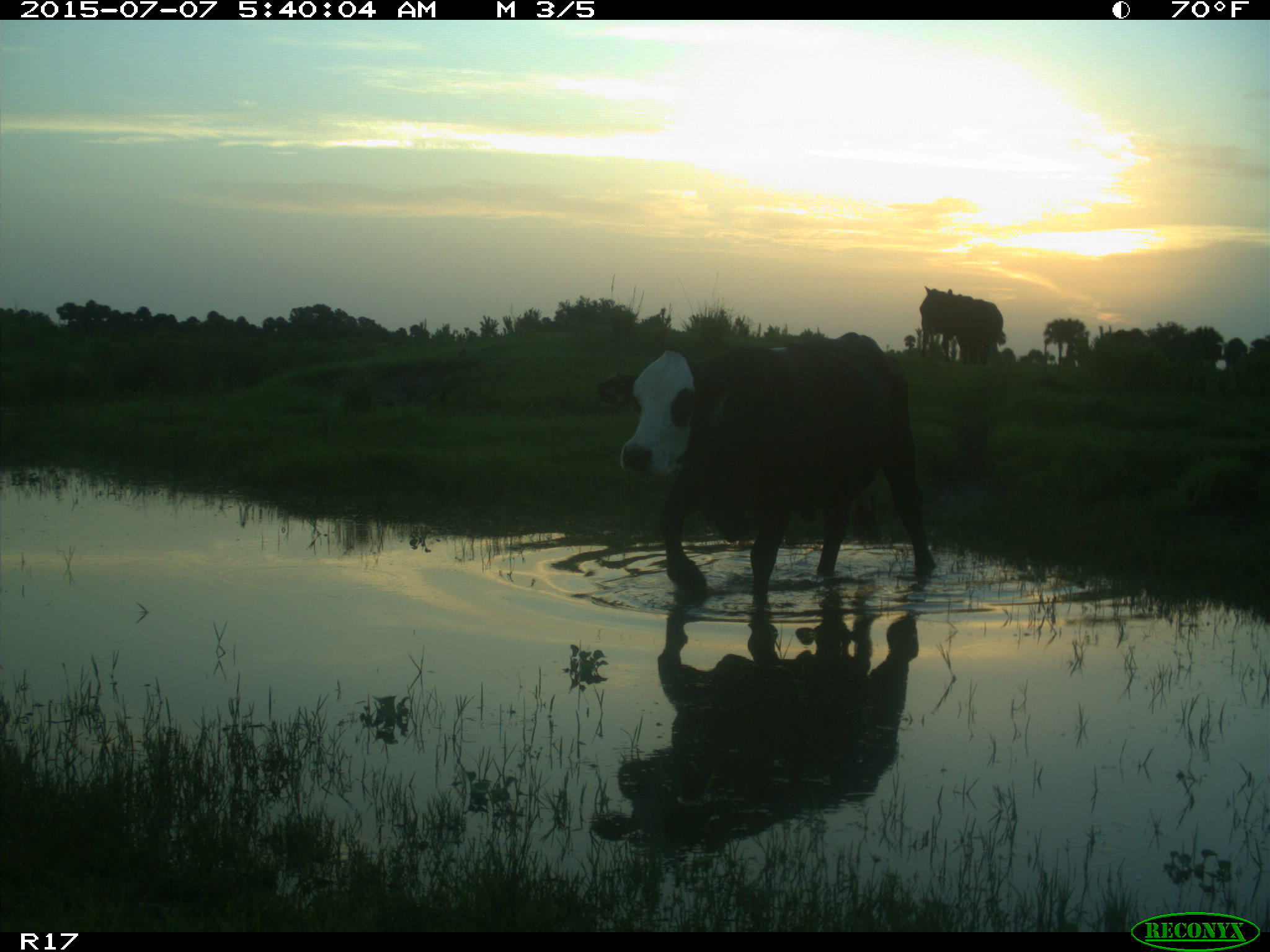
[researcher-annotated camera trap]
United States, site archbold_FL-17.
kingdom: Animalia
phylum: Chordata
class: Mammalia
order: Artiodactyla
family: Bovidae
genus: Bos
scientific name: Bos taurus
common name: domestic cow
Bos taurus (domestic cow).